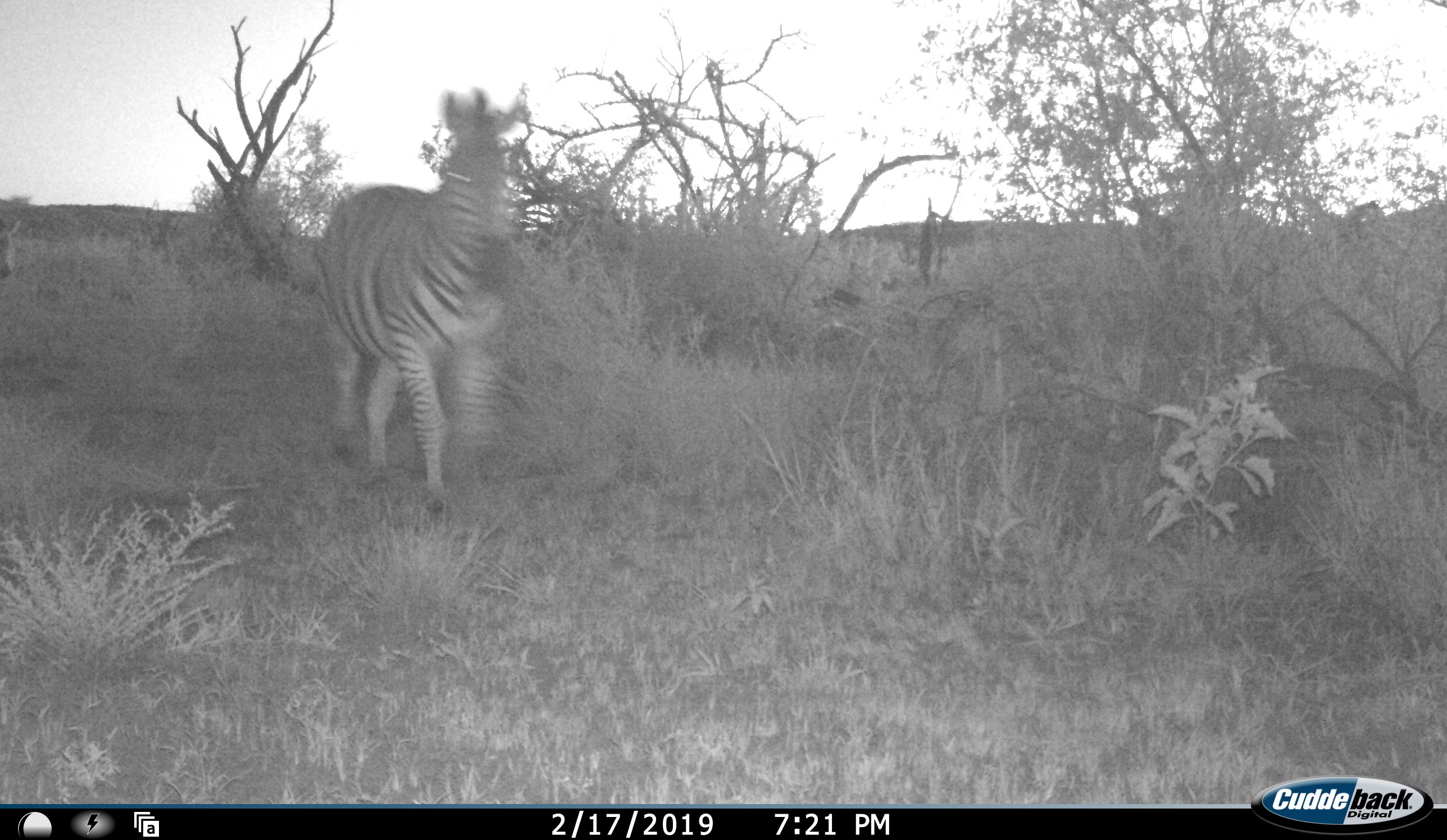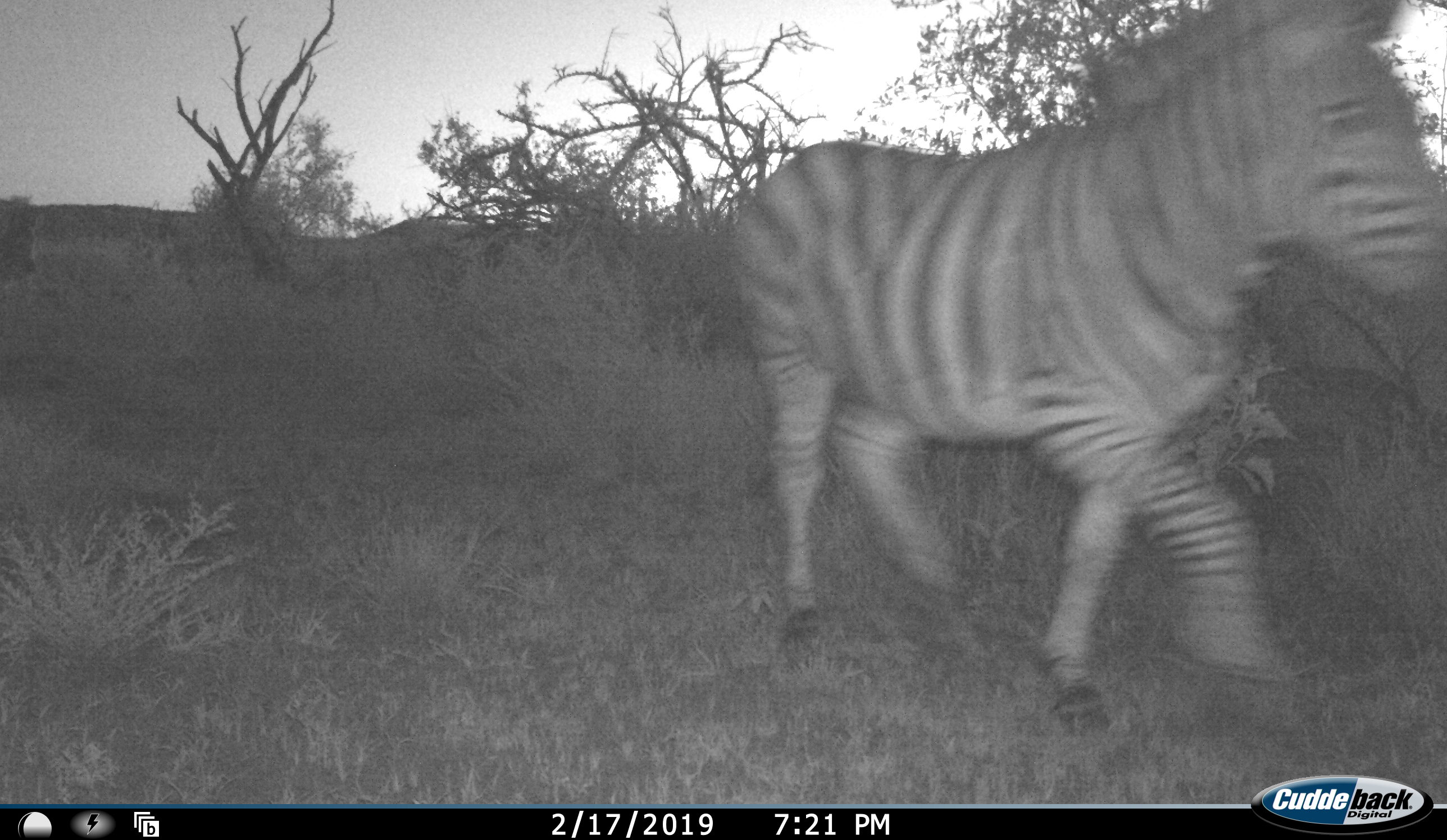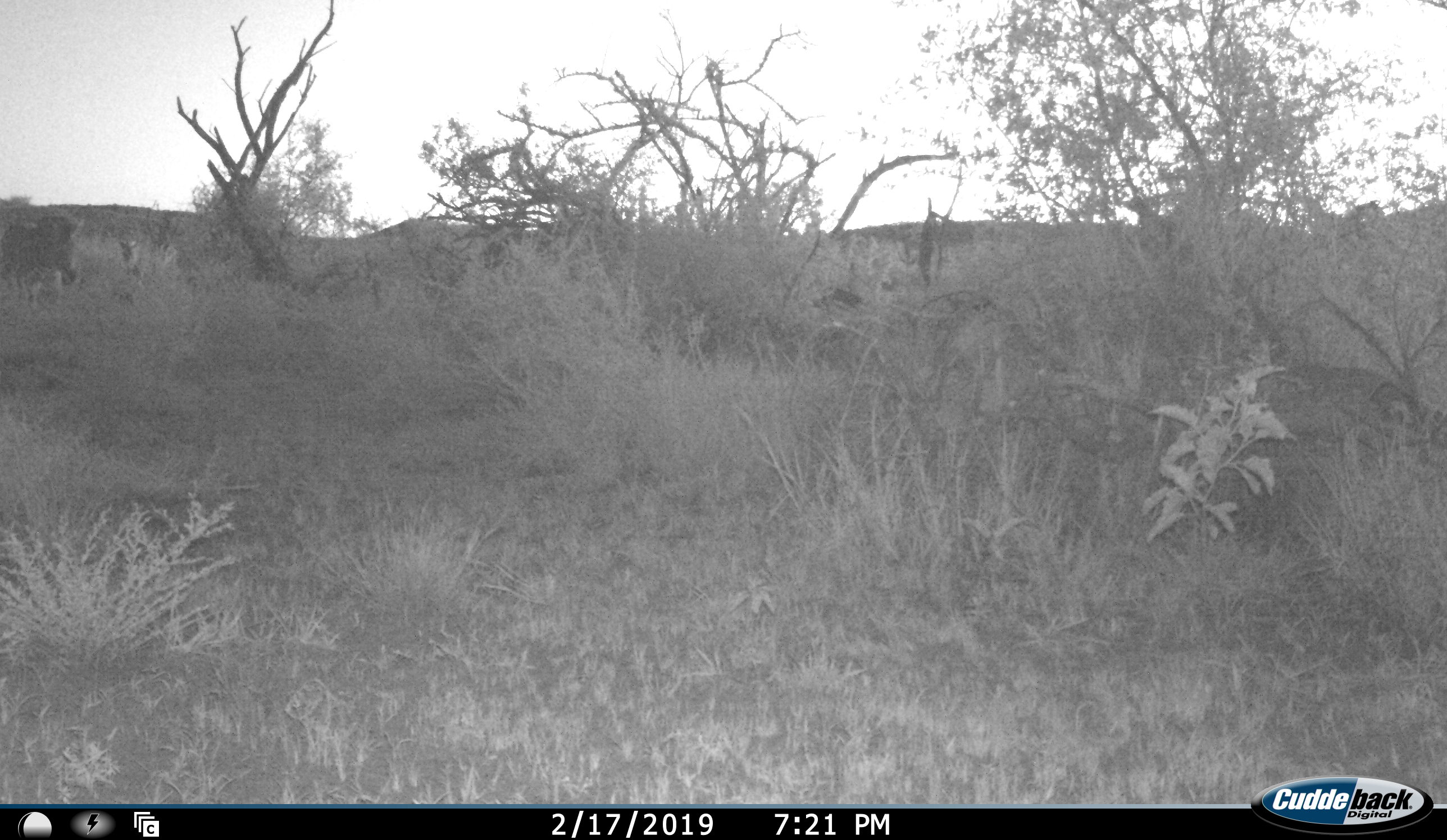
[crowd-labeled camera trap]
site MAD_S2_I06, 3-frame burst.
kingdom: Animalia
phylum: Chordata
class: Mammalia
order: Perissodactyla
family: Equidae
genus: Equus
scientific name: Equus quagga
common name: plains zebra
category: zebraplains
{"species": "zebraplains (plains zebra) (Equus quagga)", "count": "2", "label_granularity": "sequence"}